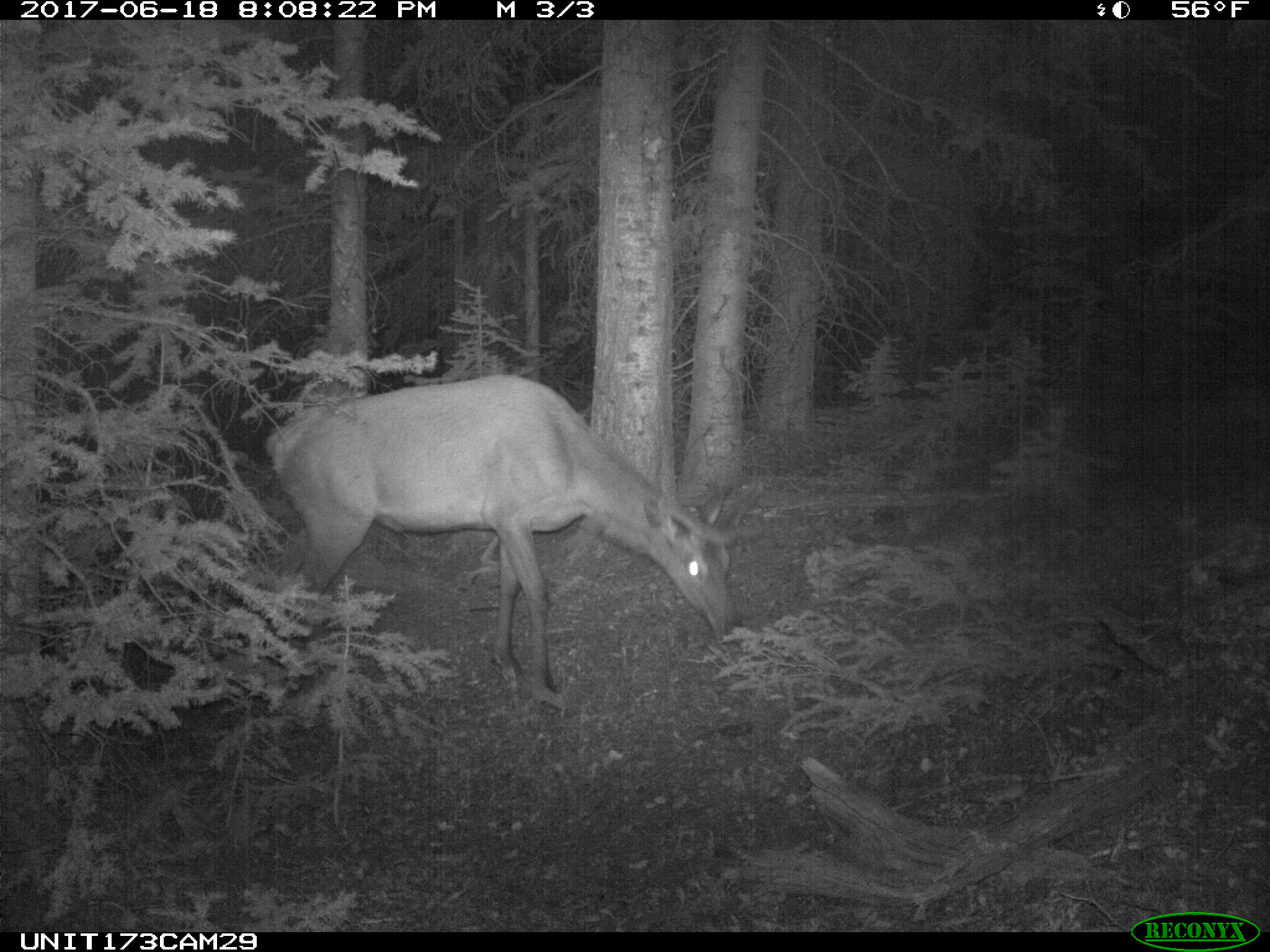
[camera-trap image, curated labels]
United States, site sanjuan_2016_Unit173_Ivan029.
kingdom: Animalia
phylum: Chordata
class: Mammalia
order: Artiodactyla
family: Cervidae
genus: Cervus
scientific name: Cervus elaphus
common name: red deer